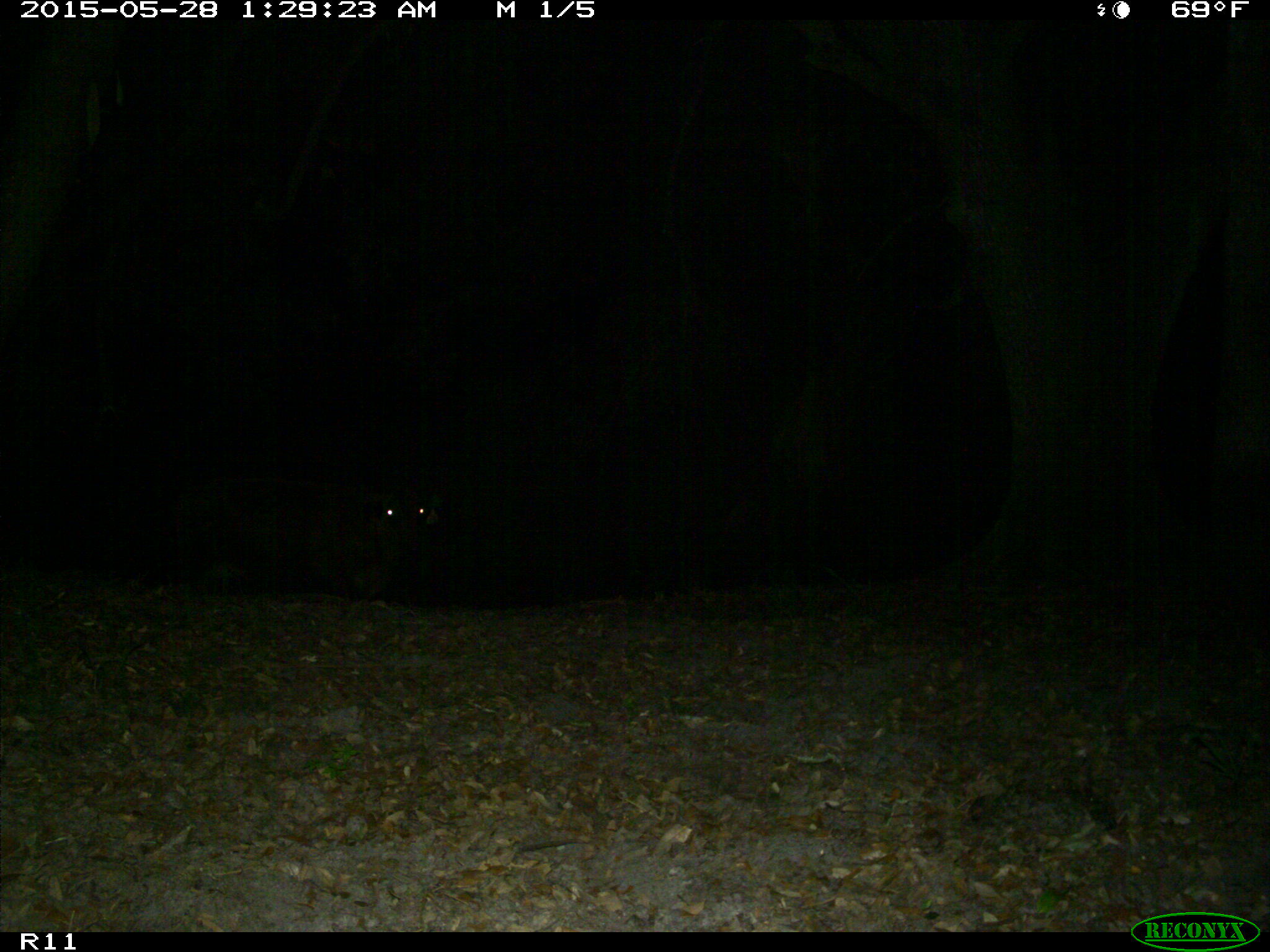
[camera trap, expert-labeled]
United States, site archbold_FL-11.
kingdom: Animalia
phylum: Chordata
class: Mammalia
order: Artiodactyla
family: Bovidae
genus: Bos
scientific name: Bos taurus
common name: domestic cow